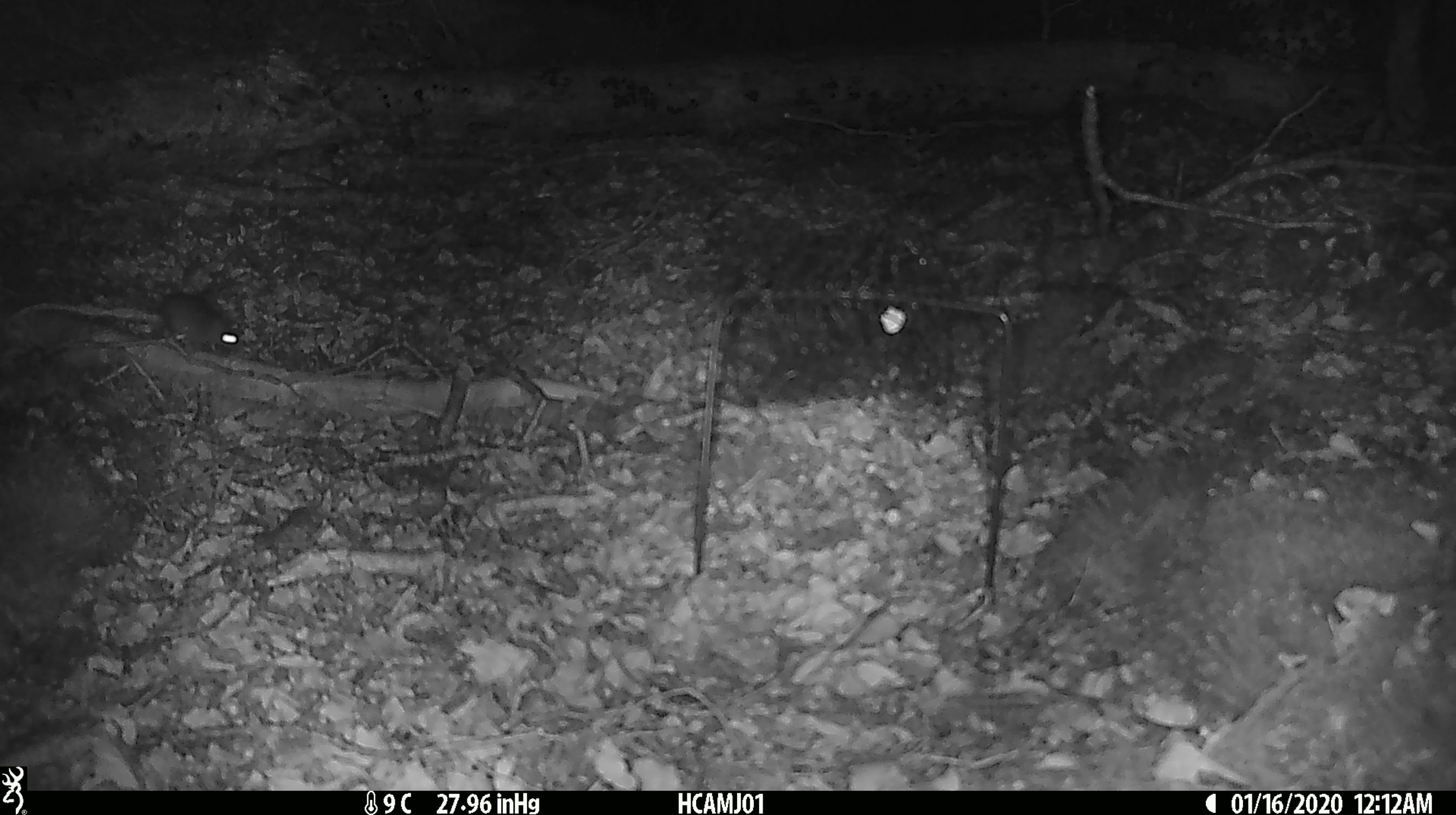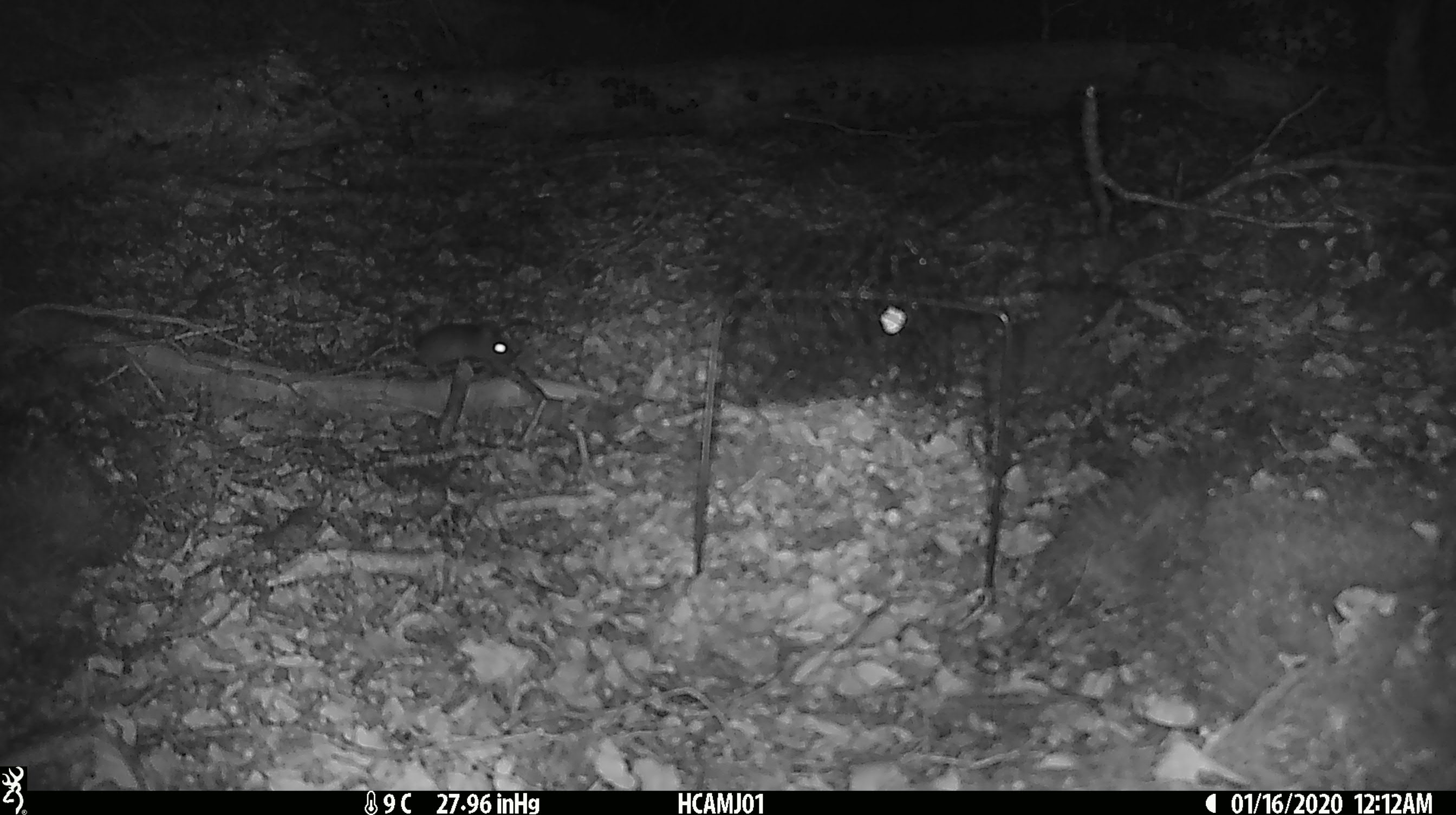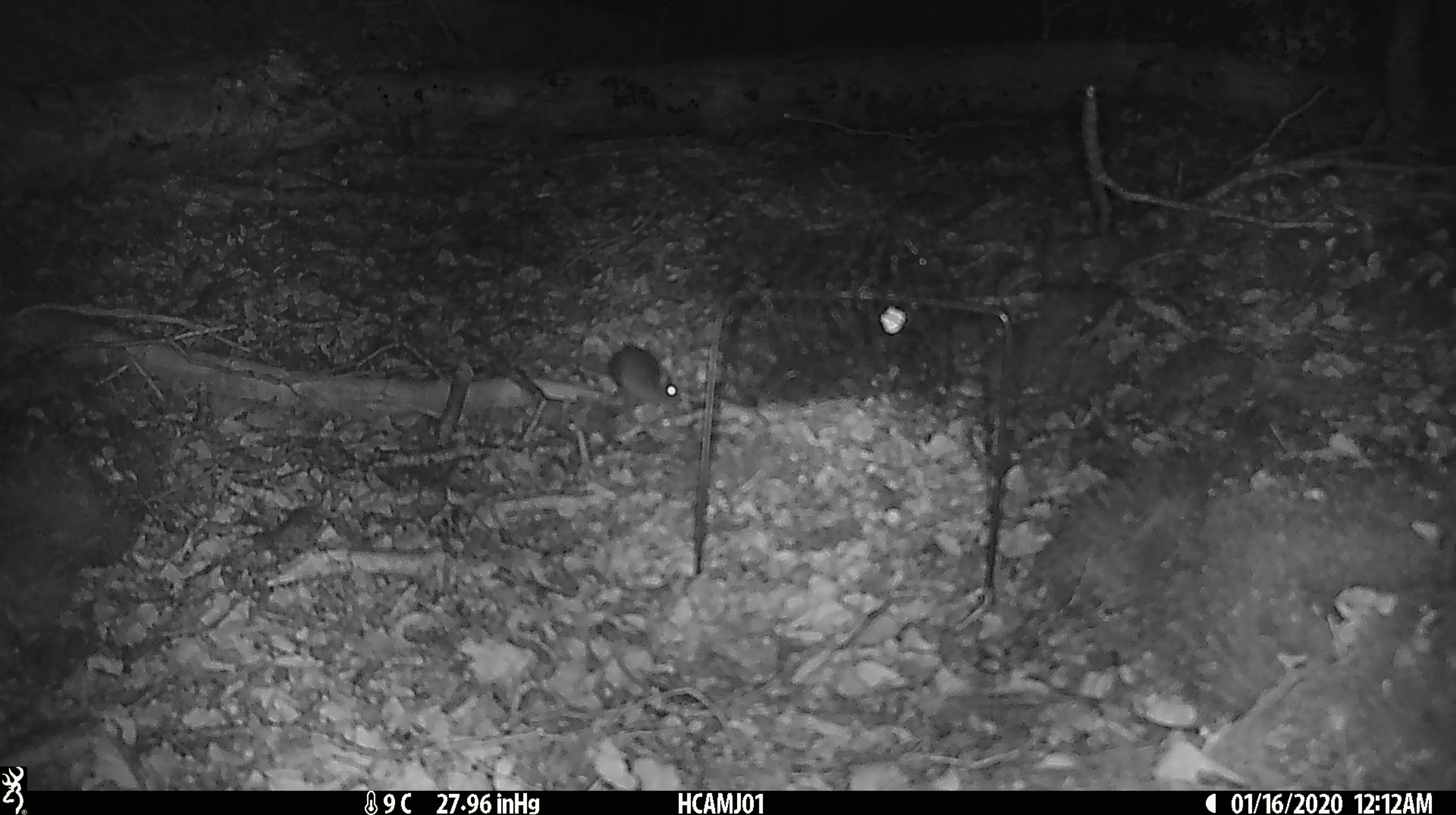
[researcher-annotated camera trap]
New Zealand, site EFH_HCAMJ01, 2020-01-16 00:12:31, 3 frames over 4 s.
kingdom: Animalia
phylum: Chordata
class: Mammalia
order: Rodentia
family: Muridae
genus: Mus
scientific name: Mus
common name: mouse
Mouse (Mus).